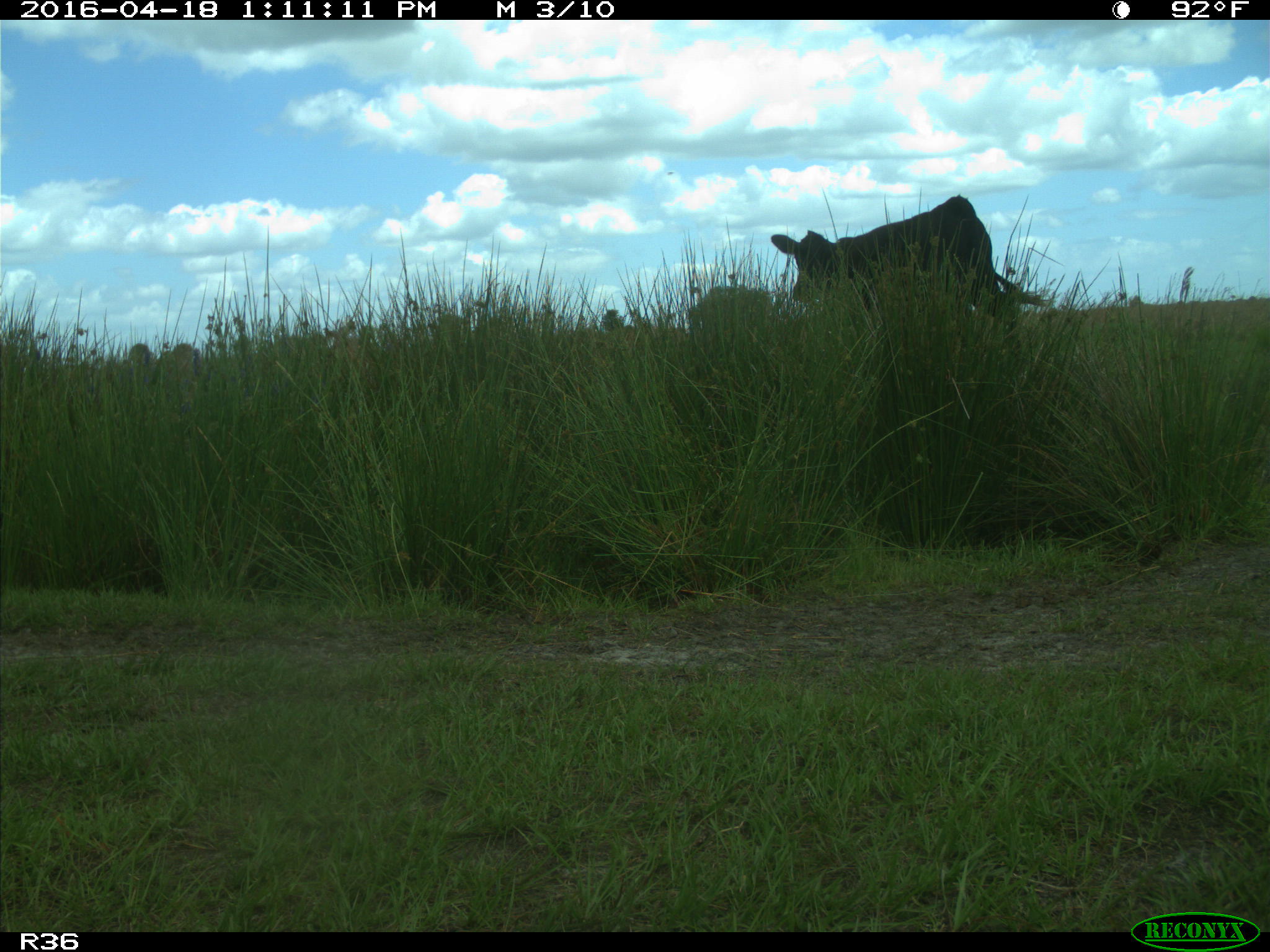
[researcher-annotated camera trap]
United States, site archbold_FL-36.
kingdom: Animalia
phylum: Chordata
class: Mammalia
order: Artiodactyla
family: Bovidae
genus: Bos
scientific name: Bos taurus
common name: domestic cow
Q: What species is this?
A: Bos taurus (domestic cow).